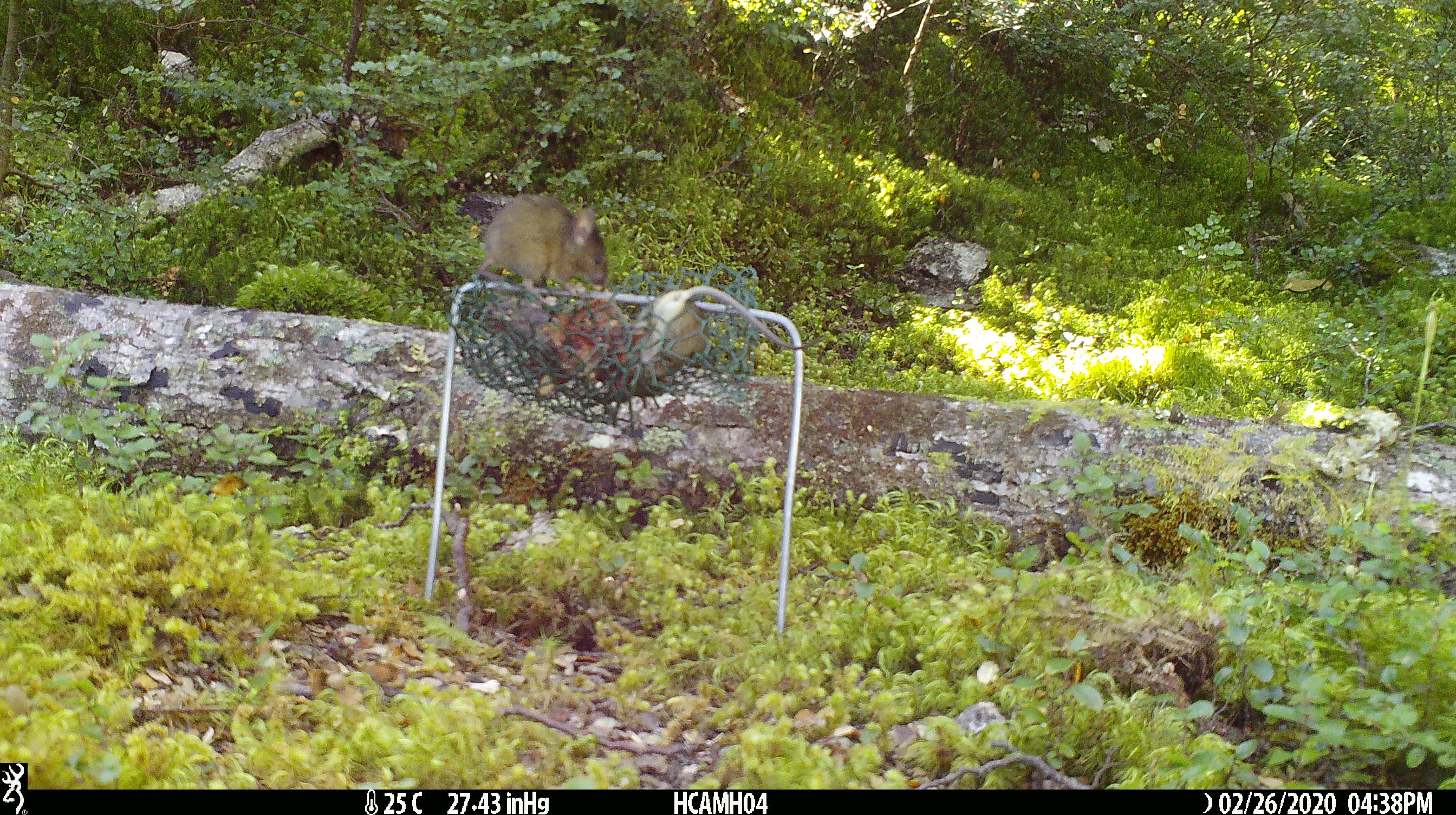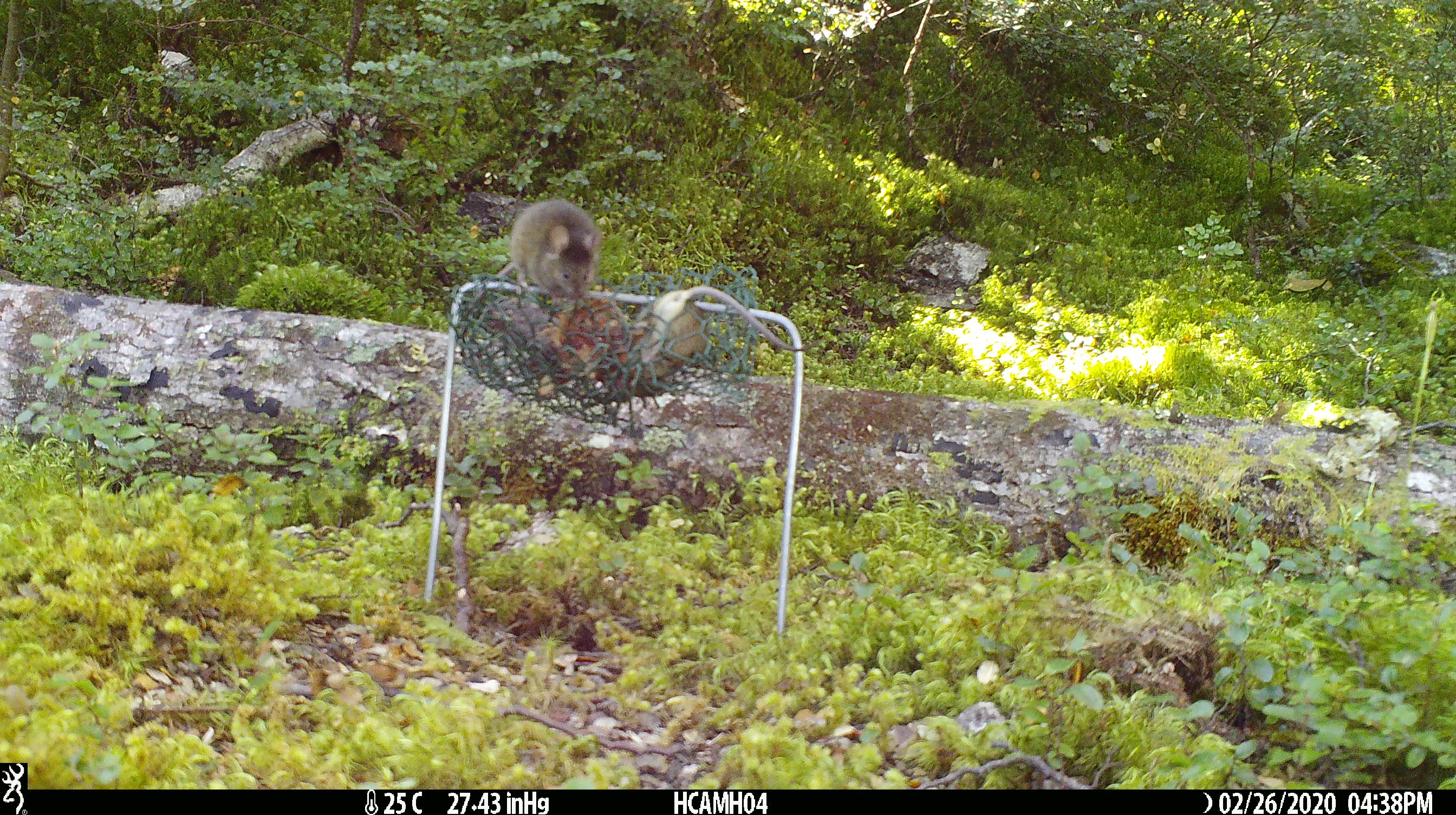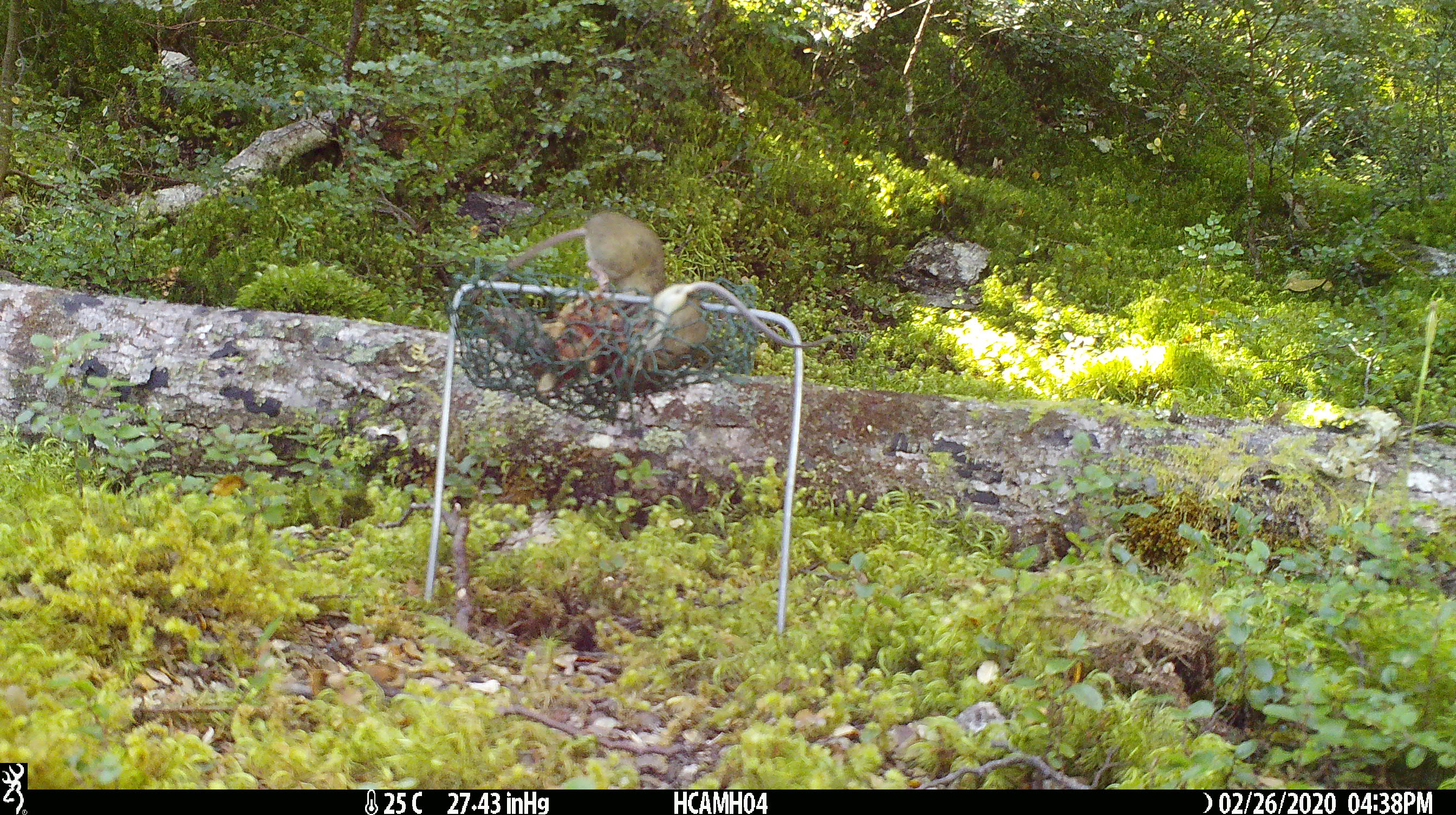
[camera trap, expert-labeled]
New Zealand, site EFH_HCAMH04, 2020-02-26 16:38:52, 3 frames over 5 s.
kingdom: Animalia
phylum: Chordata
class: Mammalia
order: Rodentia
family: Muridae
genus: Mus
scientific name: Mus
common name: mouse